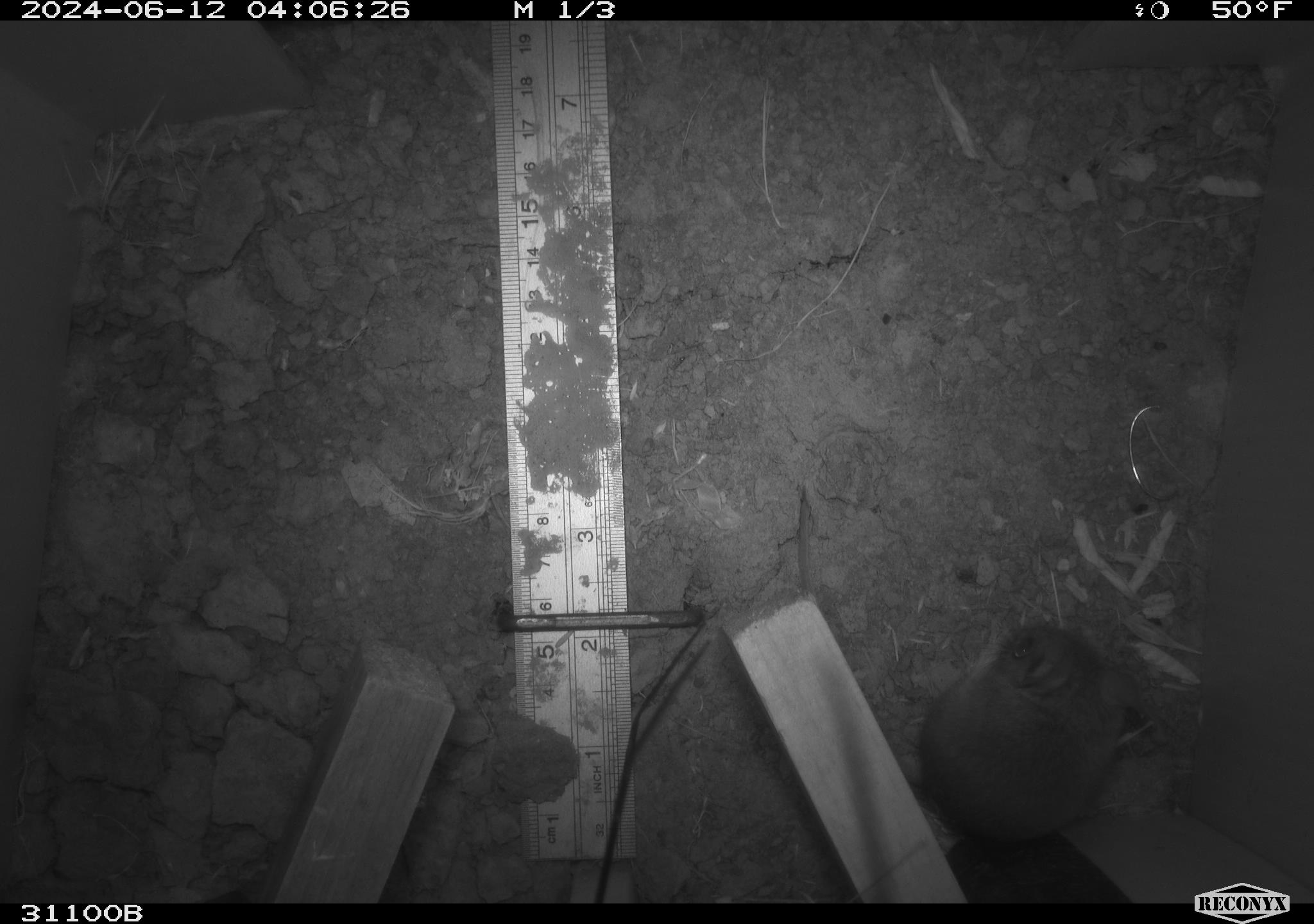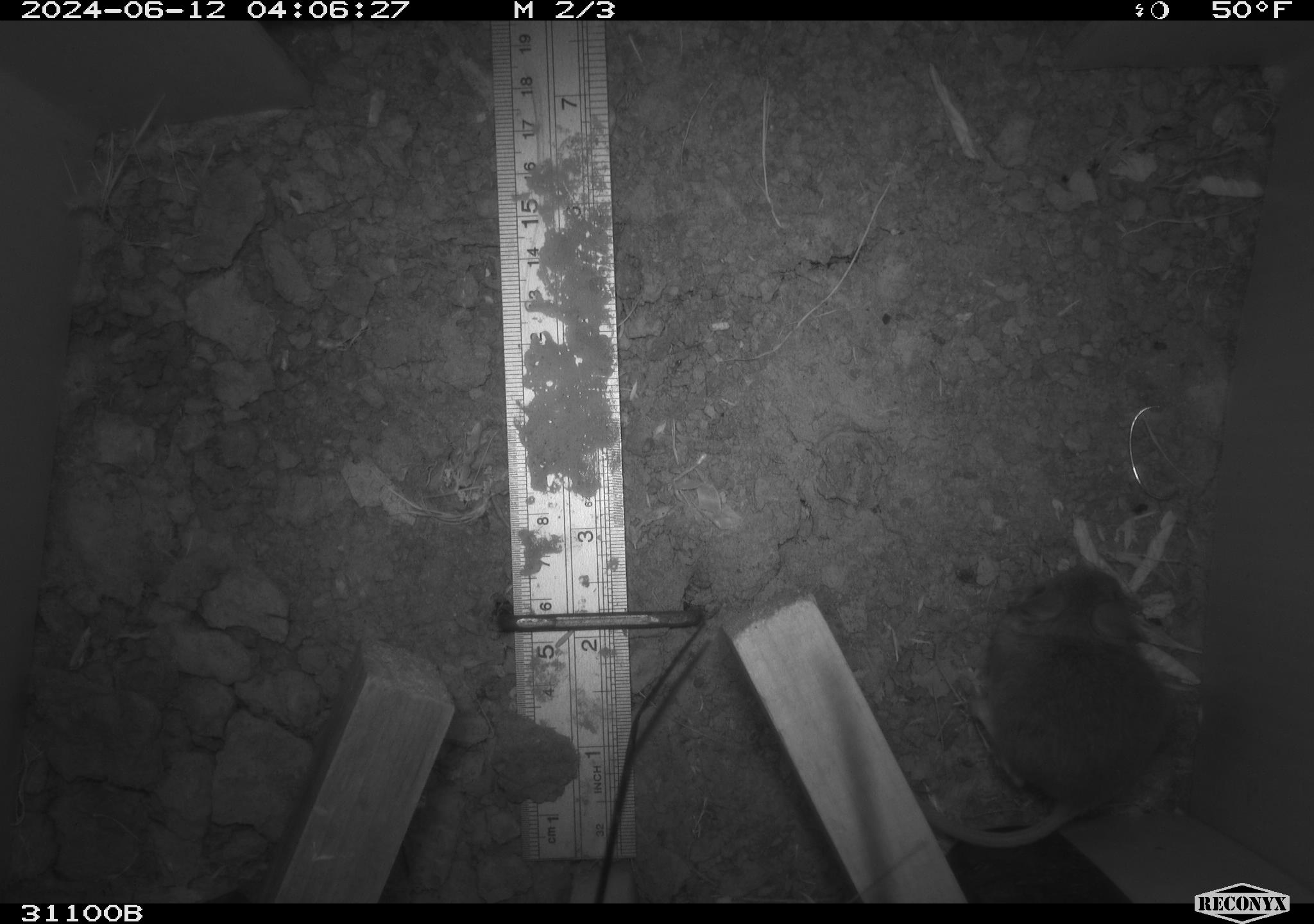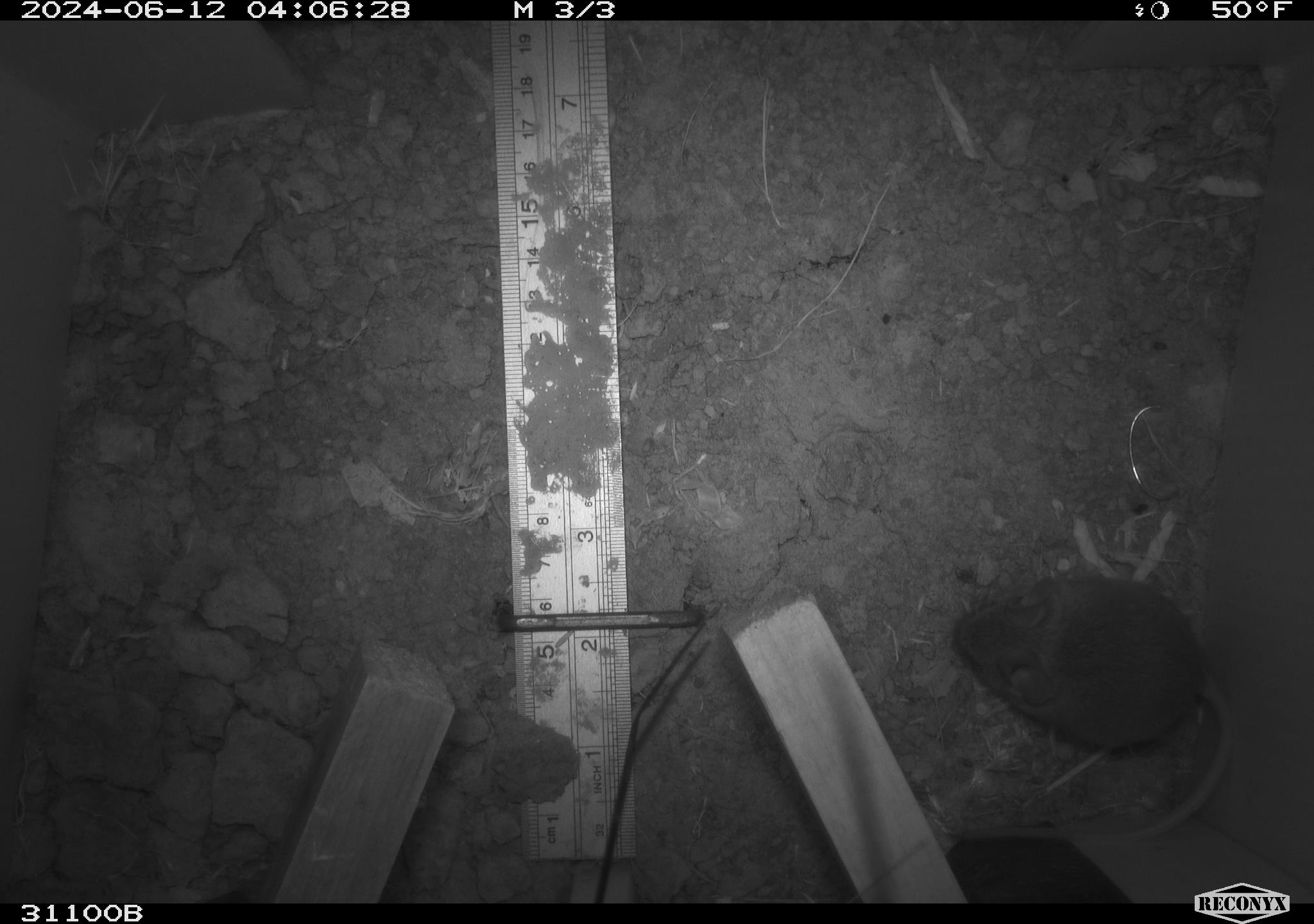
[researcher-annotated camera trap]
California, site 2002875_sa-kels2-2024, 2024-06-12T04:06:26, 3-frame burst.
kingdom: Animalia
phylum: Chordata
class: Mammalia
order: Rodentia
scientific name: Rodentia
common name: rodent